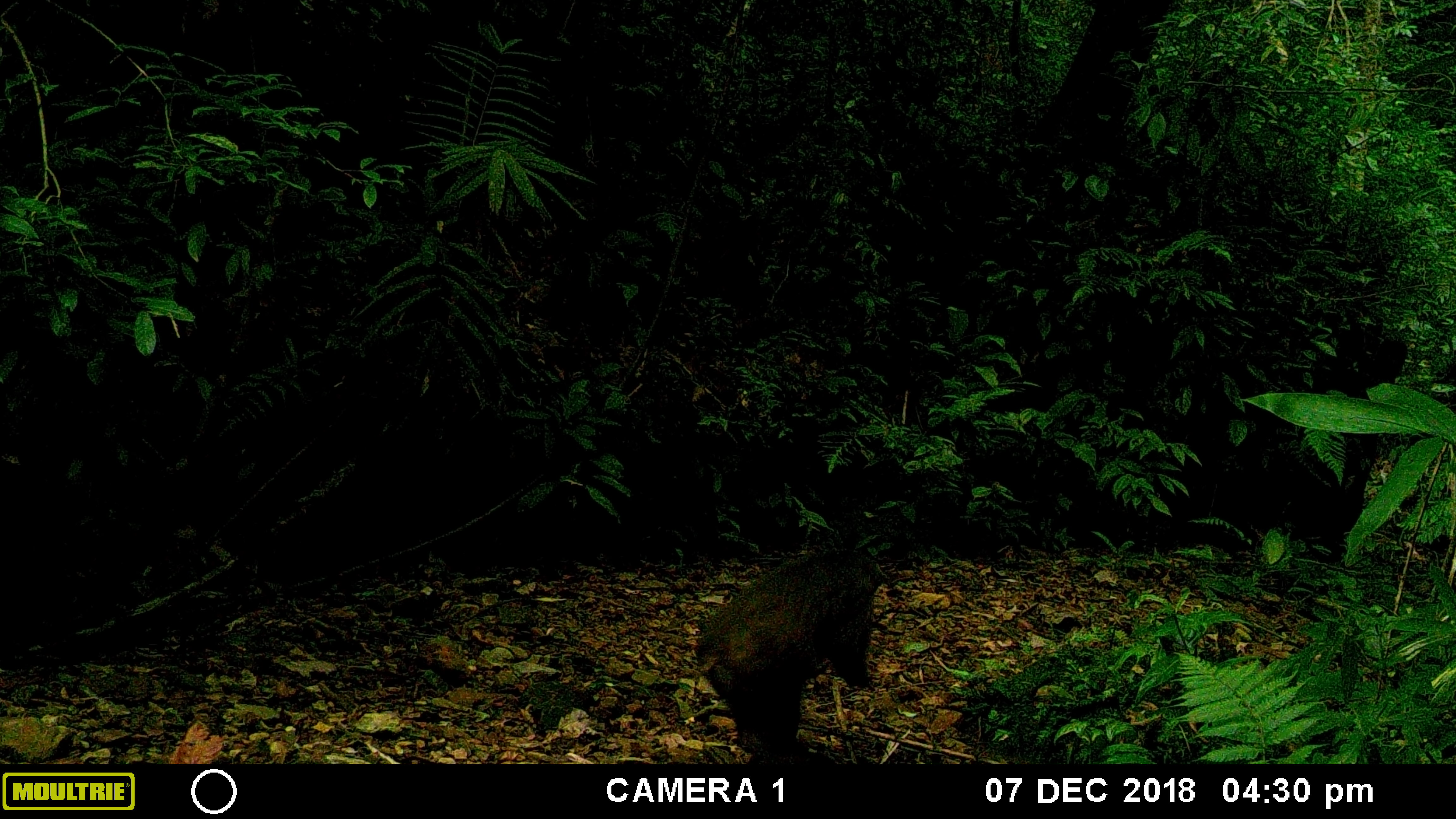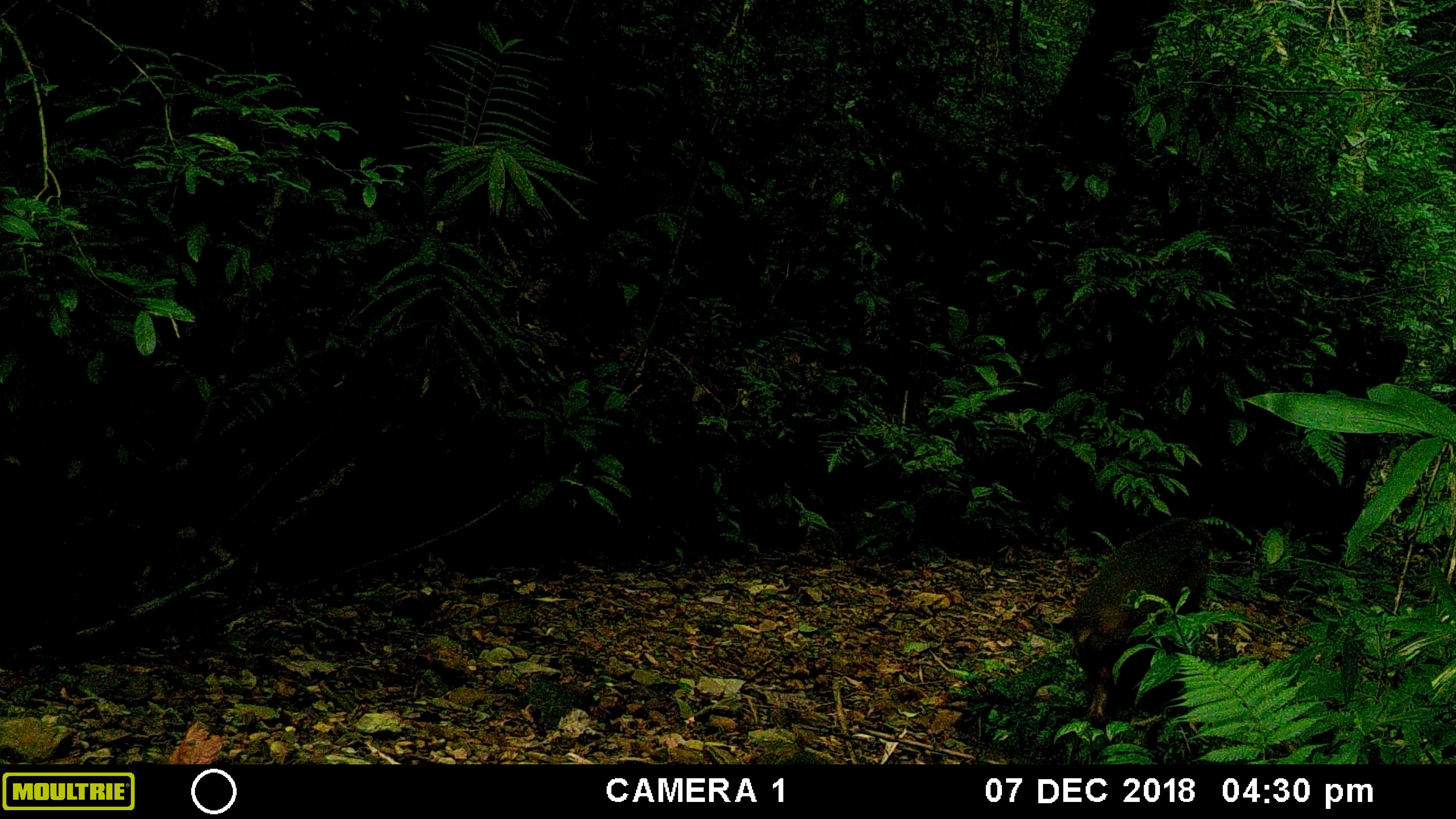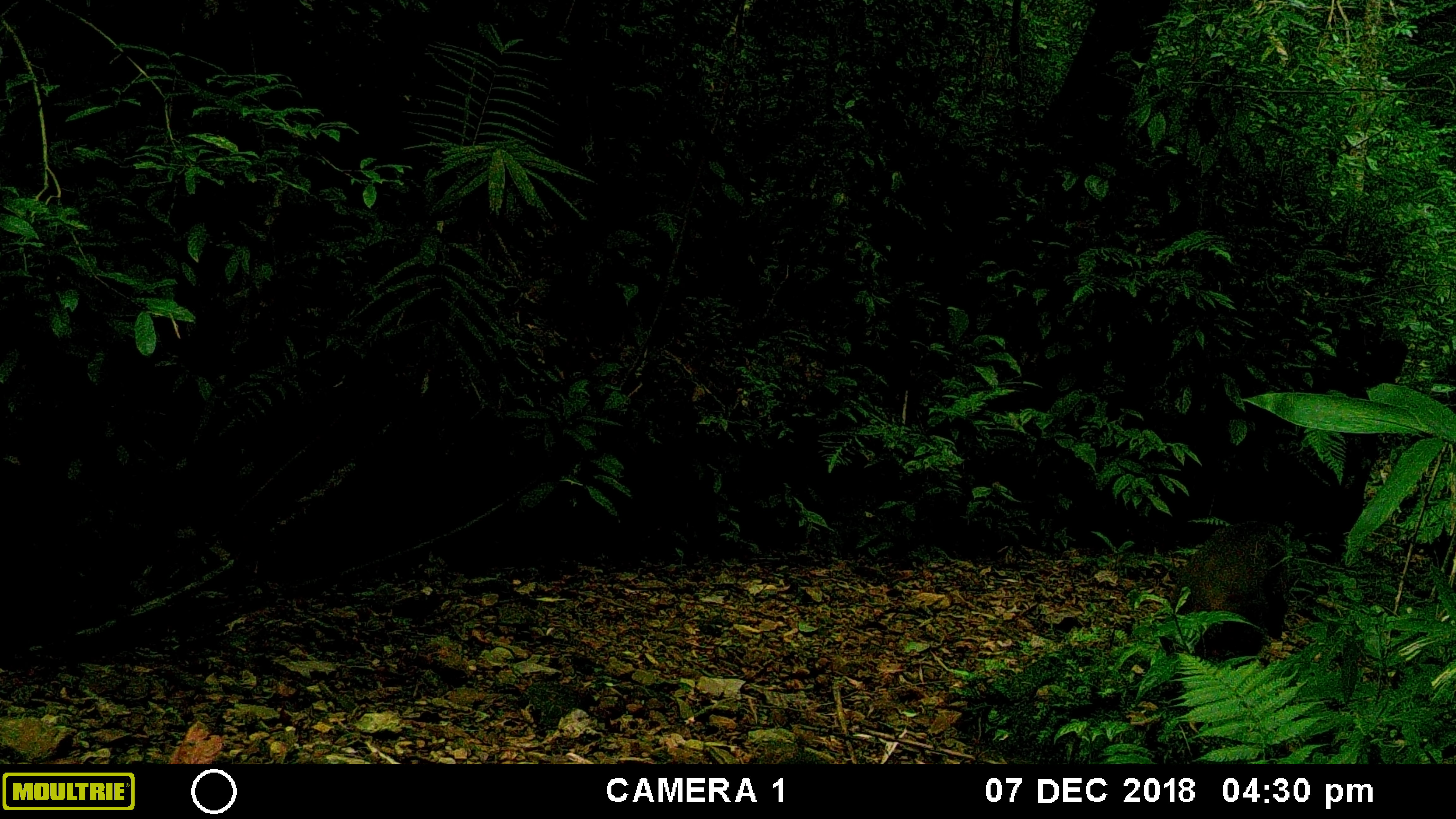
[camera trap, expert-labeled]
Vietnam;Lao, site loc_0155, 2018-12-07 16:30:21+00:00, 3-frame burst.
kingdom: Animalia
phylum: Chordata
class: Mammalia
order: Primates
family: Cercopithecidae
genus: Macaca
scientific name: Macaca arctoides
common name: stump-tailed macaque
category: stump tailed macaque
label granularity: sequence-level